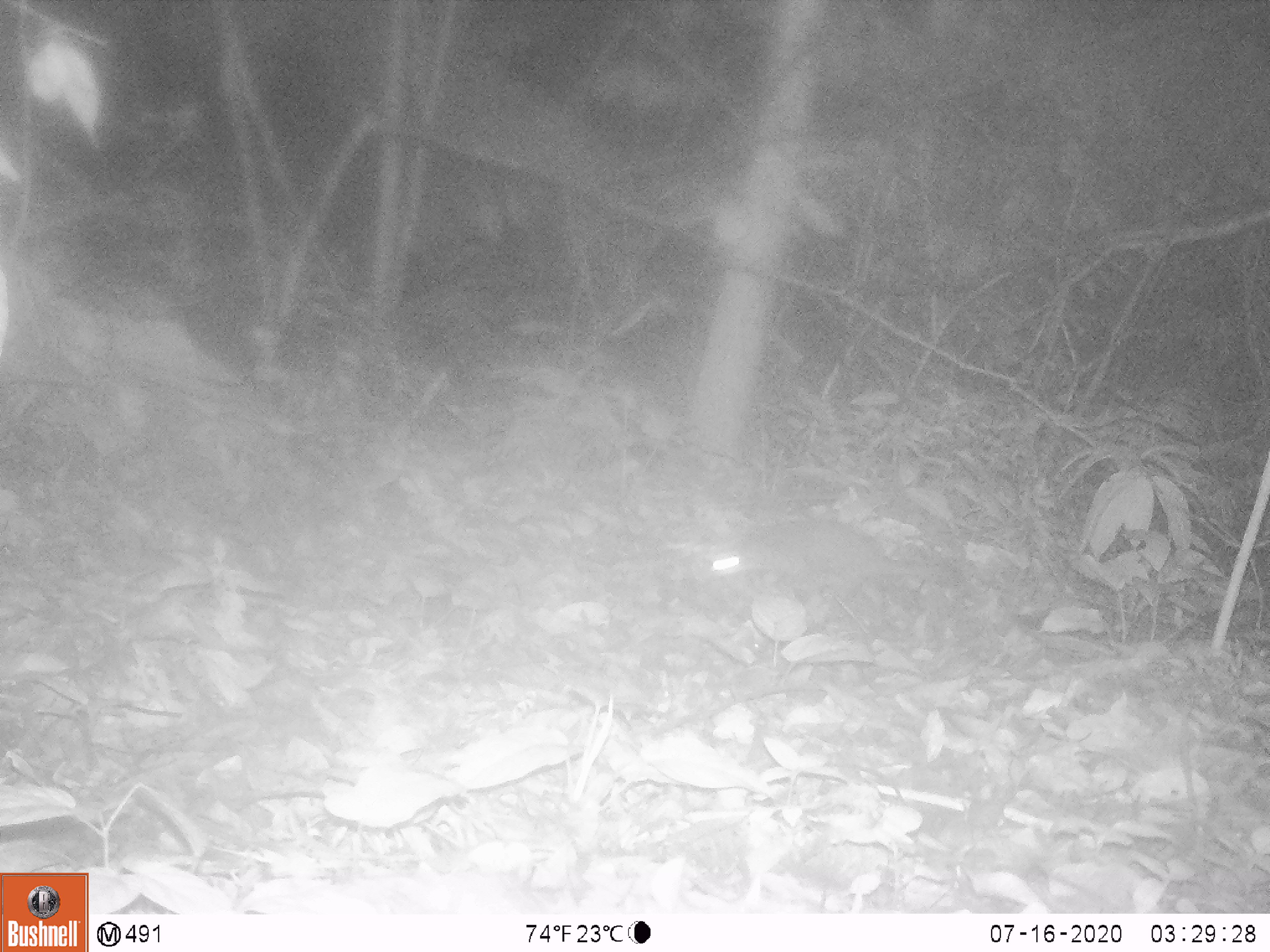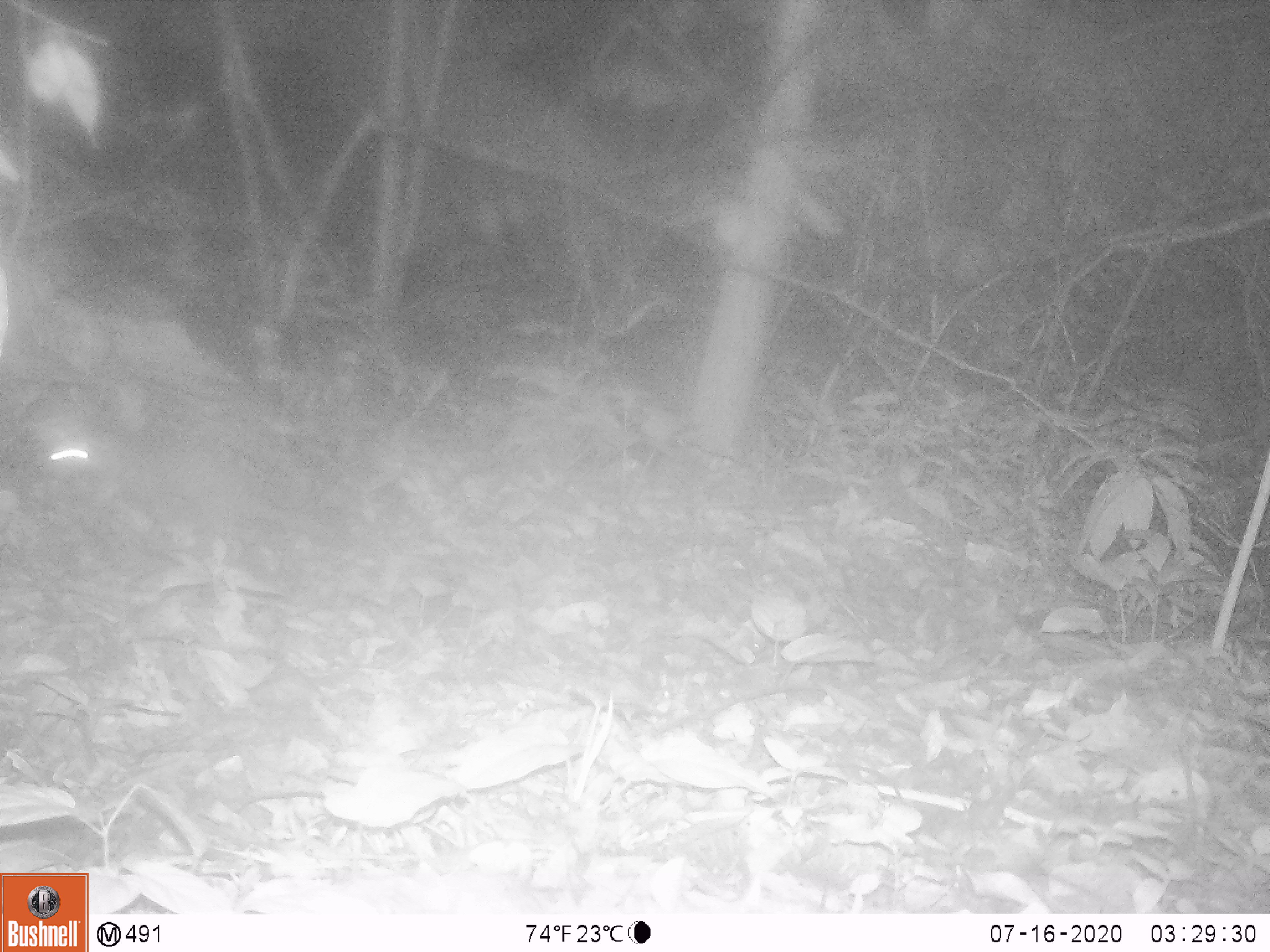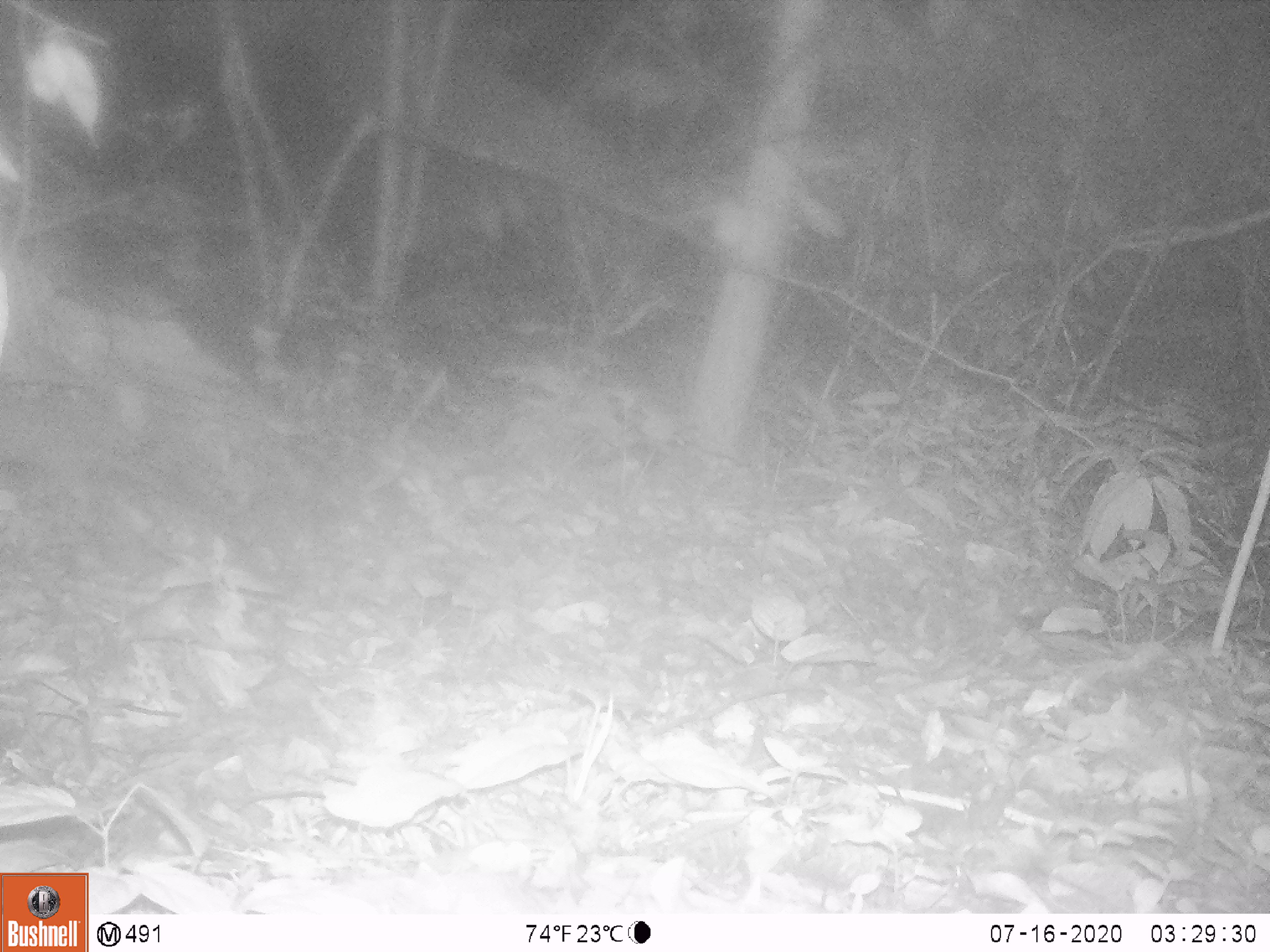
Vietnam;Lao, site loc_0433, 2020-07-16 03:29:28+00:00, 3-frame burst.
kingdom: Animalia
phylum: Chordata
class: Mammalia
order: Carnivora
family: Mustelidae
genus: Melogale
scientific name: Melogale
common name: ferret badger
Ferret badger (Melogale). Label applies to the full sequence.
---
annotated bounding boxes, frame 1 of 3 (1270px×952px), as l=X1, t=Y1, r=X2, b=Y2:
ferret badger: l=697, t=515, r=960, b=604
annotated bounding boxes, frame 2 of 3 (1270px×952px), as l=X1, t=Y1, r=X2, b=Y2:
ferret badger: l=37, t=425, r=307, b=538